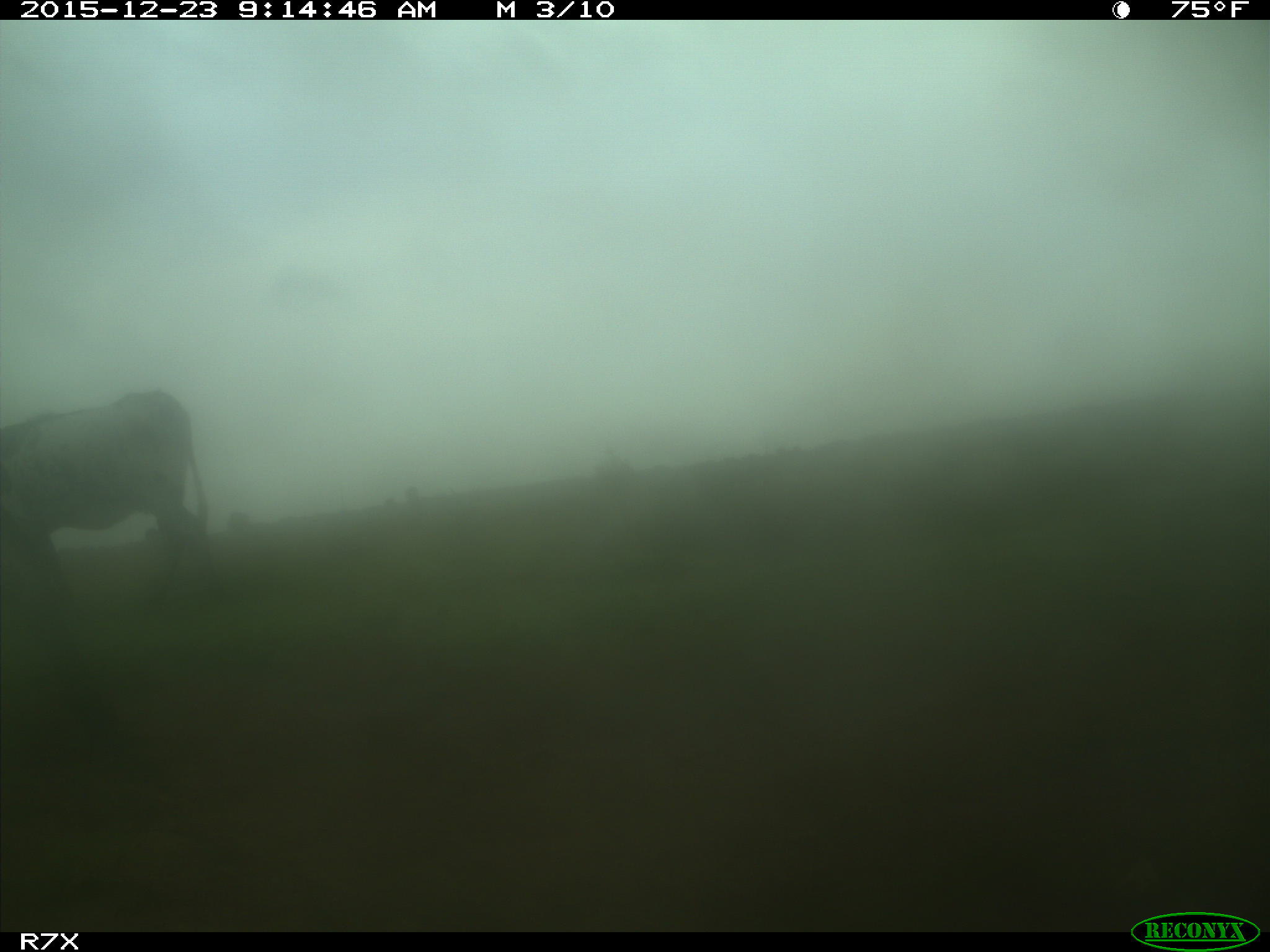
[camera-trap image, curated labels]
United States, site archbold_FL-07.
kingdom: Animalia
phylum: Chordata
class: Mammalia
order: Artiodactyla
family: Bovidae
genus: Bos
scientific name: Bos taurus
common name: domestic cow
Bos taurus (domestic cow).